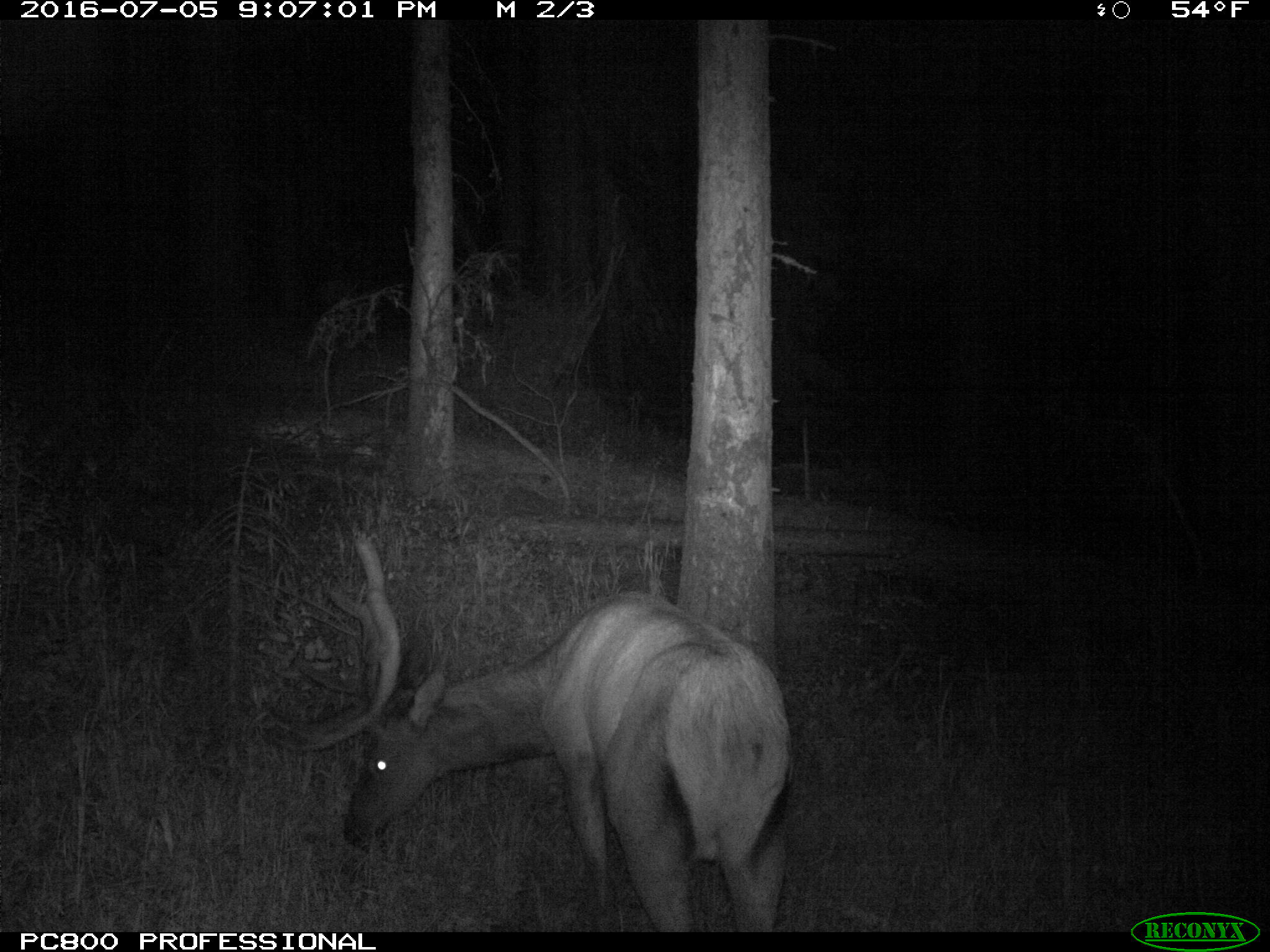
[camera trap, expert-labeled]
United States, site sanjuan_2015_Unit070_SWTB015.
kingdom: Animalia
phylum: Chordata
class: Mammalia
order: Artiodactyla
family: Cervidae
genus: Cervus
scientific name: Cervus elaphus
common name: red deer